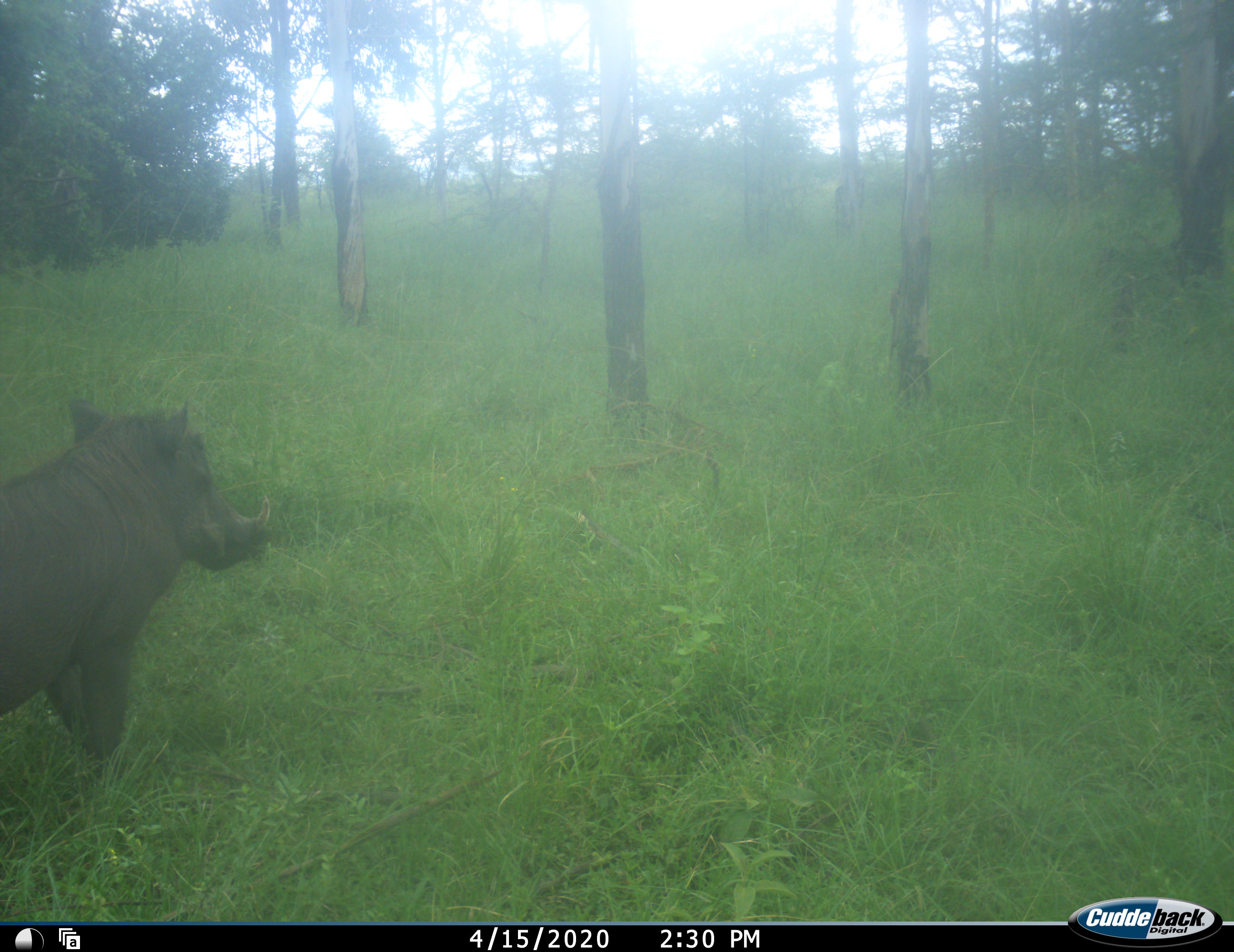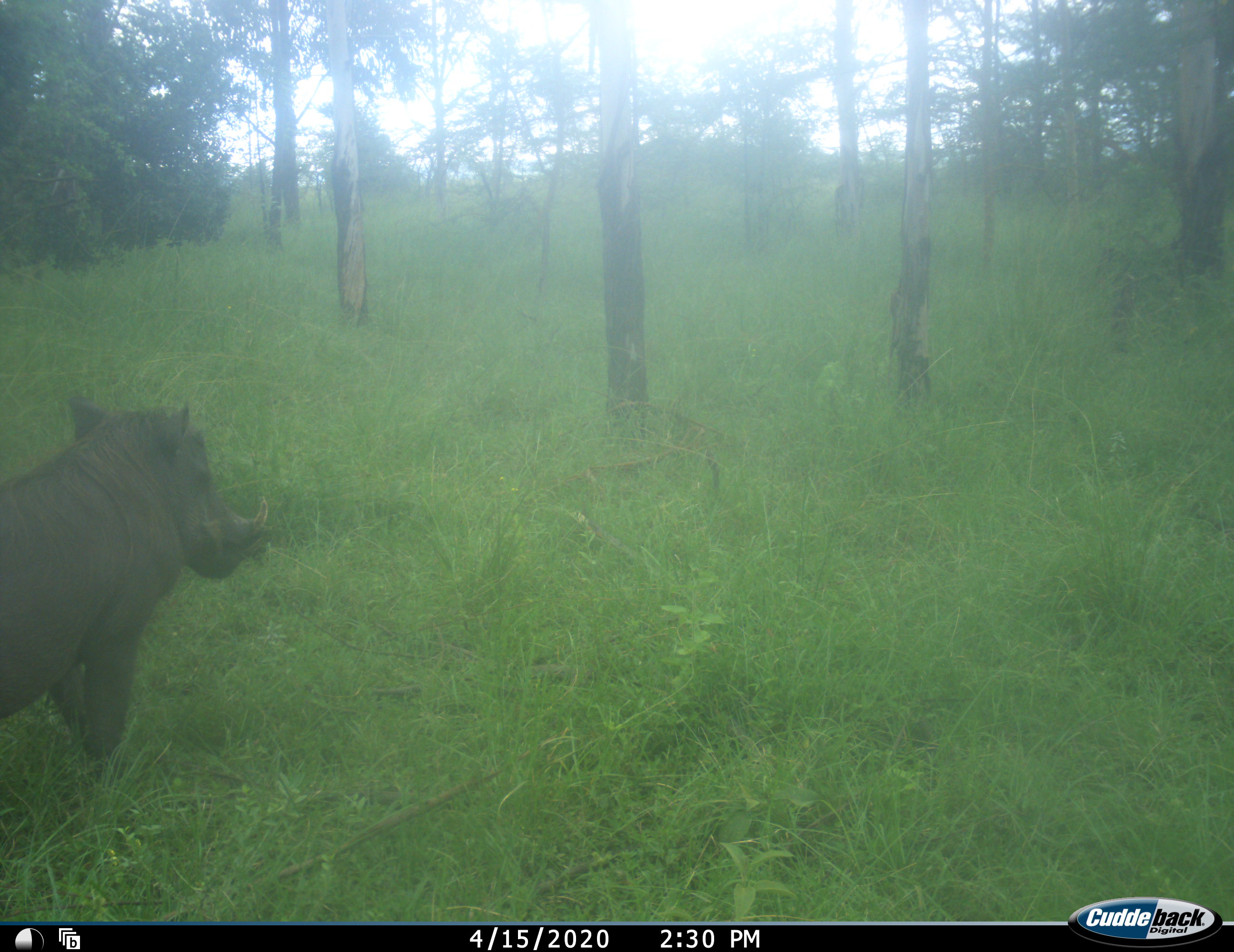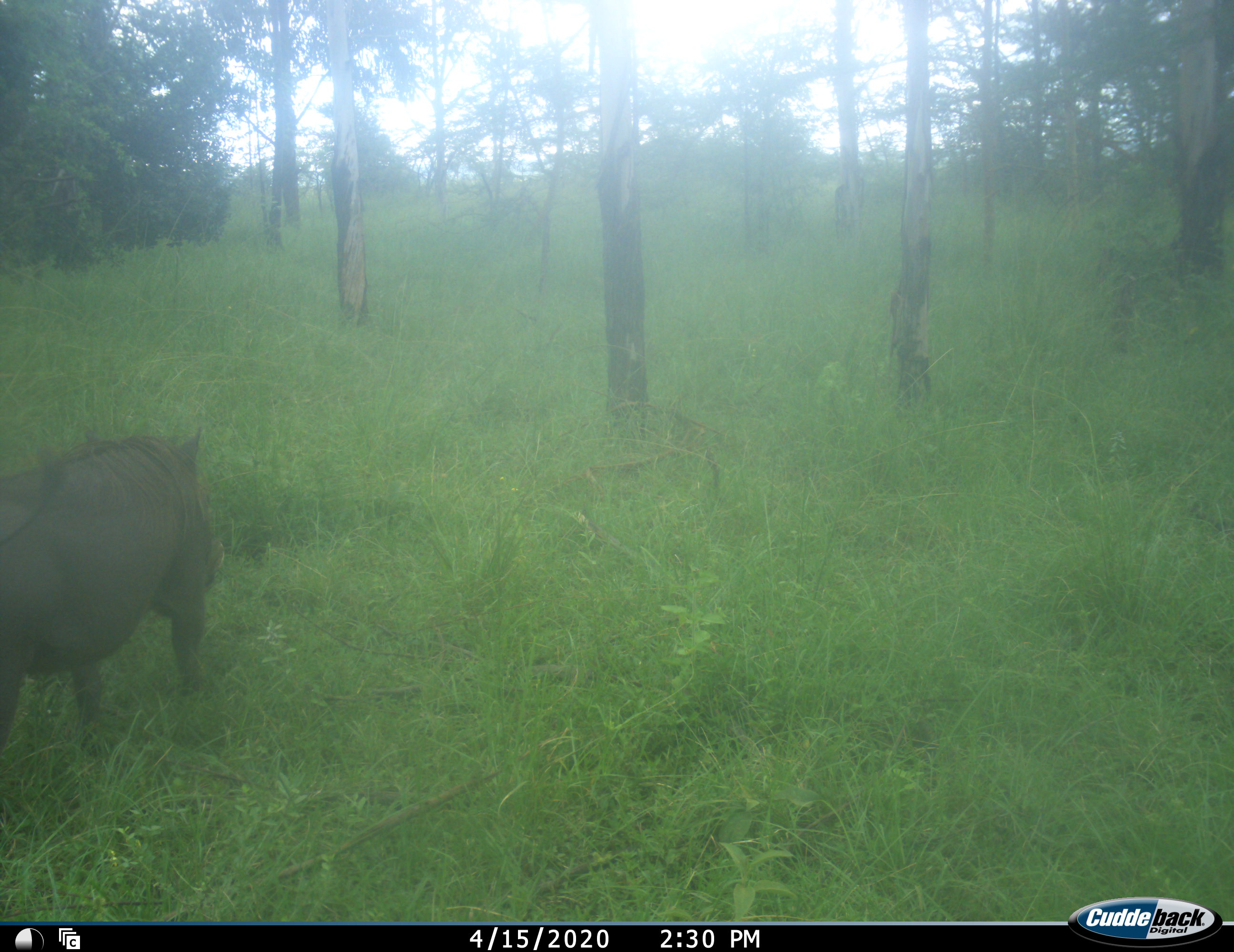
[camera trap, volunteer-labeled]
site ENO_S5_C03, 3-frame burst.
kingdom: Animalia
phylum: Chordata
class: Mammalia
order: Artiodactyla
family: Suidae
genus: Phacochoerus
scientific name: Phacochoerus africanus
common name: warthog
Warthog (Phacochoerus africanus), count 1. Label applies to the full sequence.